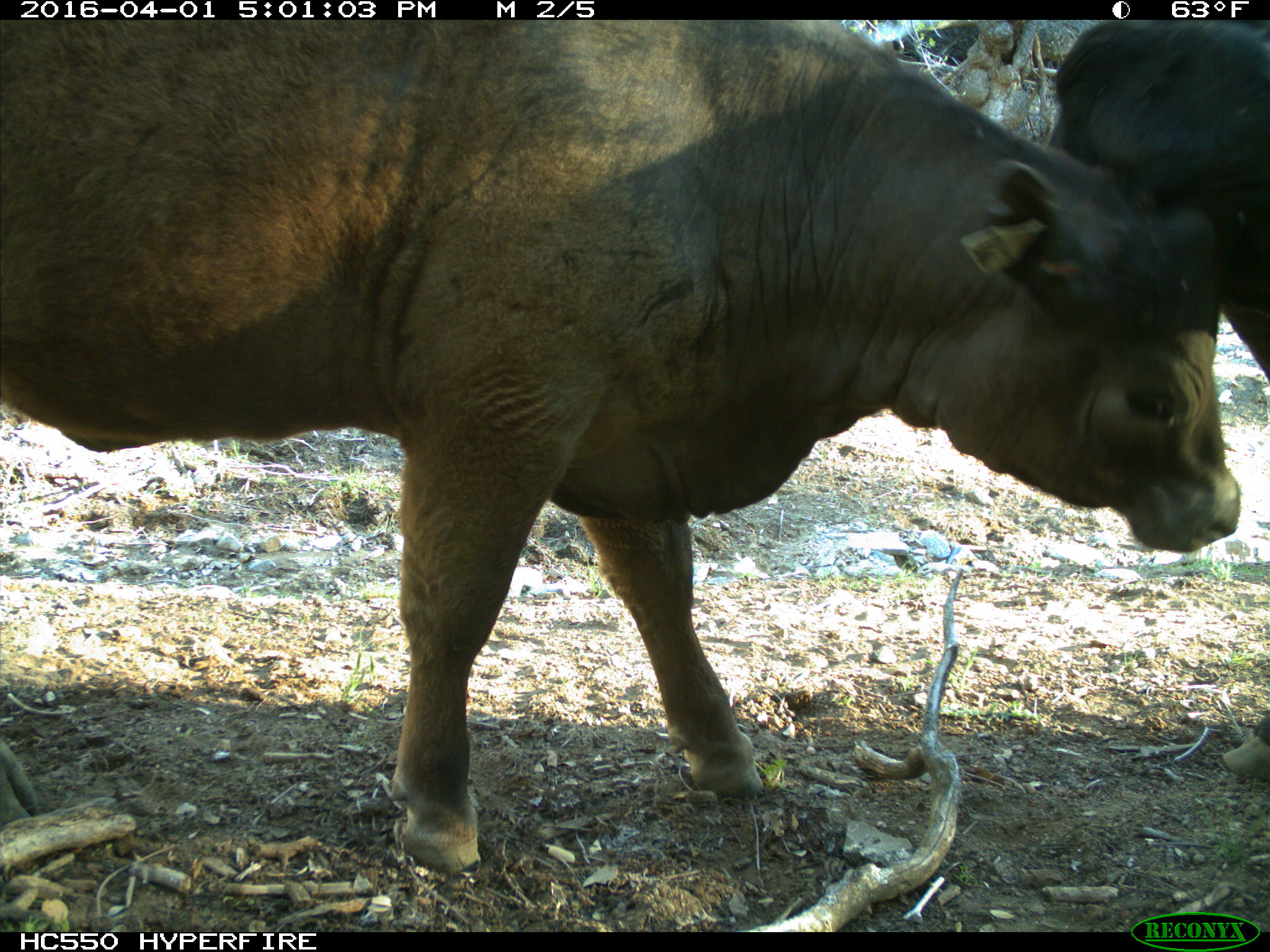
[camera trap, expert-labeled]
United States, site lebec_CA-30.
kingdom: Animalia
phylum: Chordata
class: Mammalia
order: Artiodactyla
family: Bovidae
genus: Bos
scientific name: Bos taurus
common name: domestic cow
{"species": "Bos taurus (domestic cow)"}